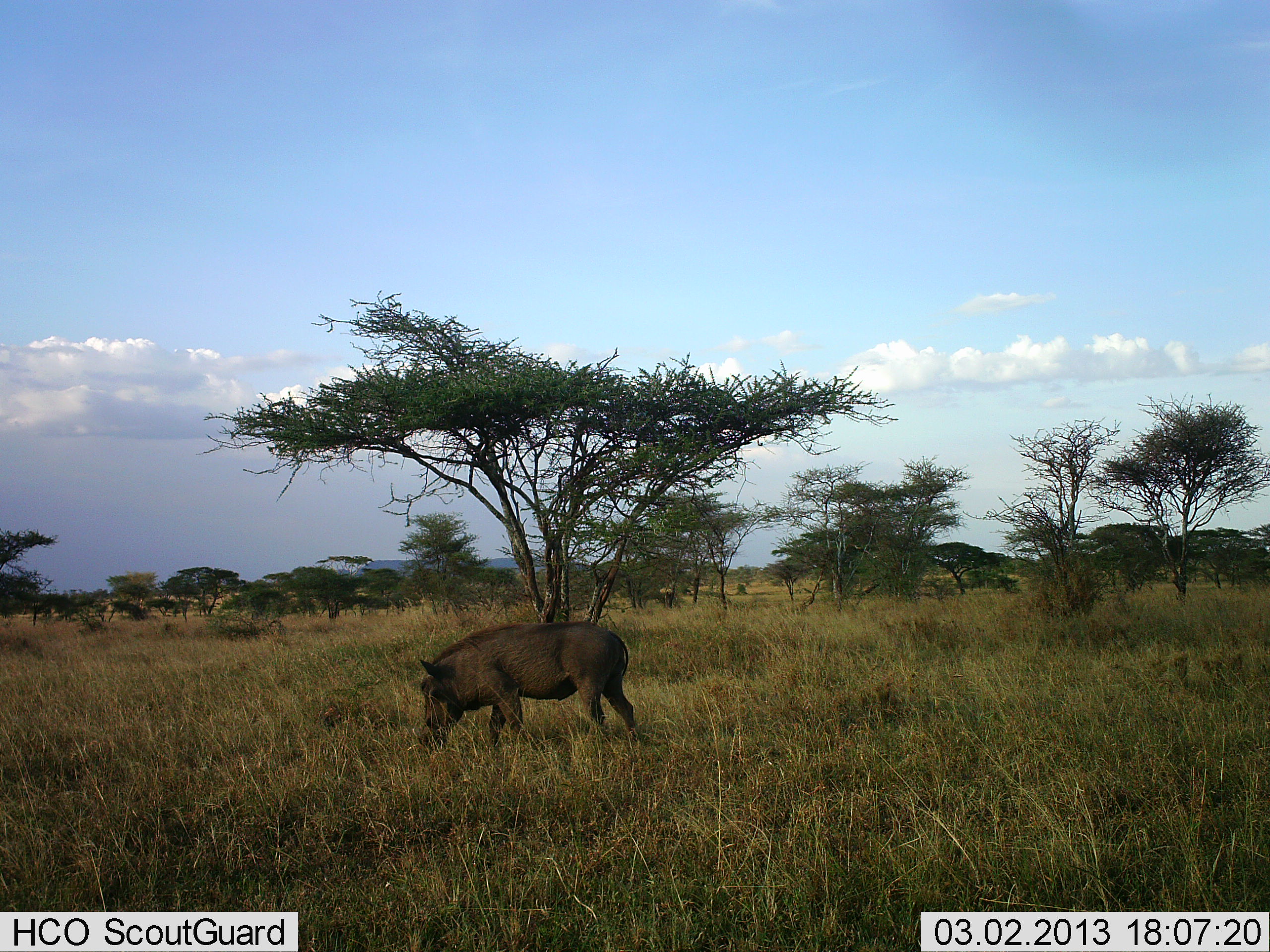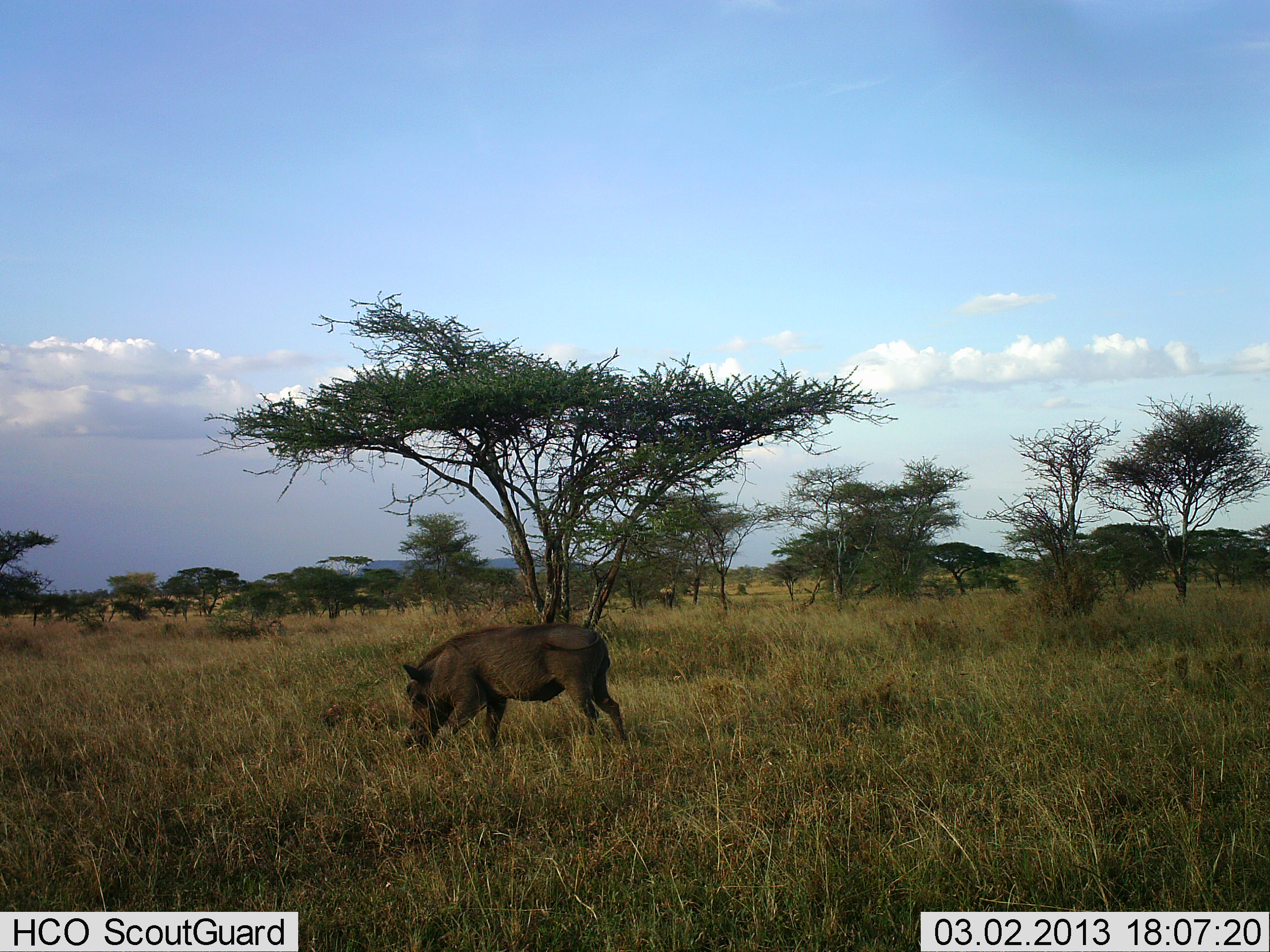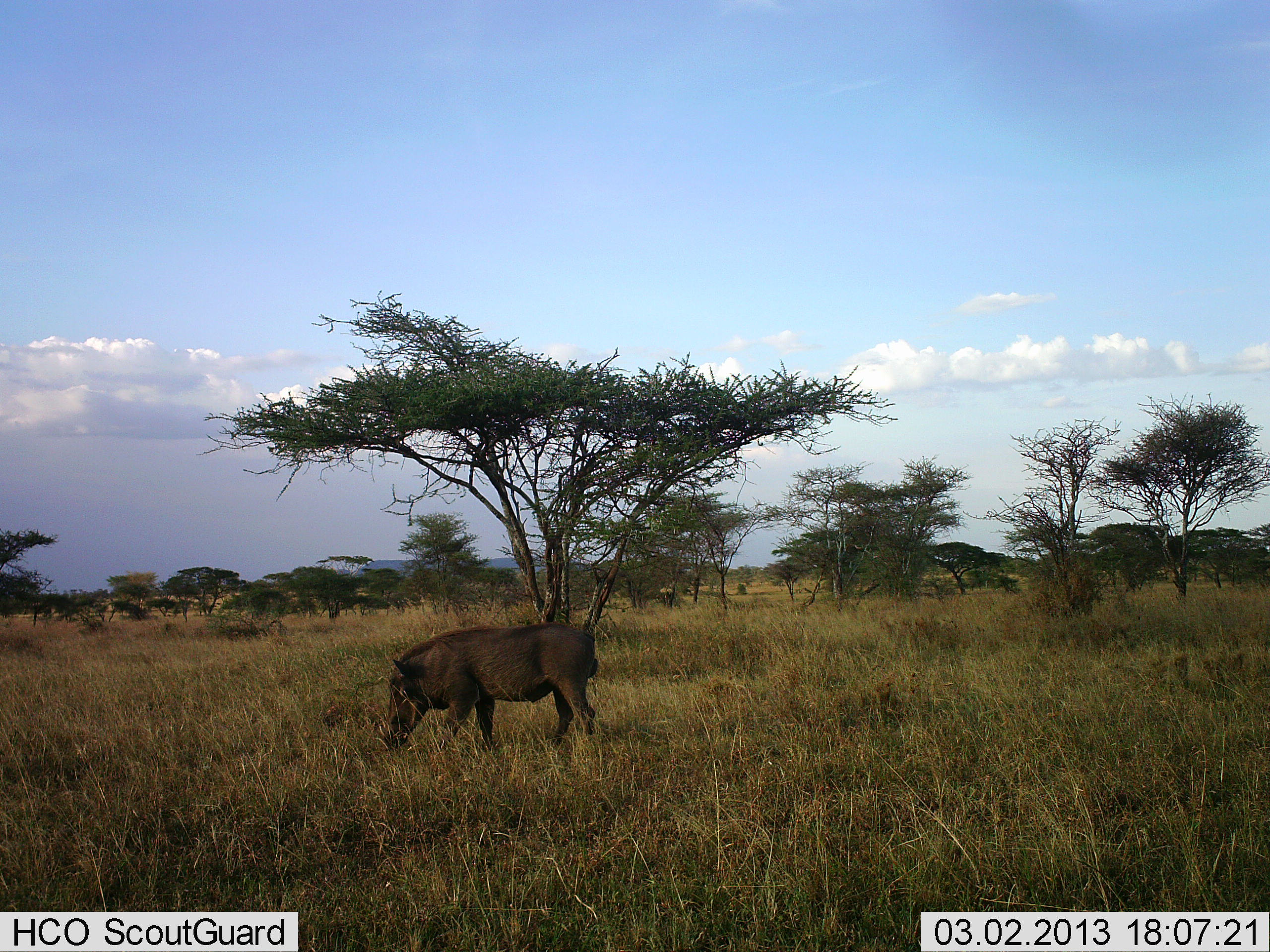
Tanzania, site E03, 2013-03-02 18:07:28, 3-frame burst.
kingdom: Animalia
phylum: Chordata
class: Mammalia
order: Artiodactyla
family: Suidae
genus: Phacochoerus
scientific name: Phacochoerus africanus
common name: warthog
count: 1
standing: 15%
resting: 0%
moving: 48%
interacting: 0%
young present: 0%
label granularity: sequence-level